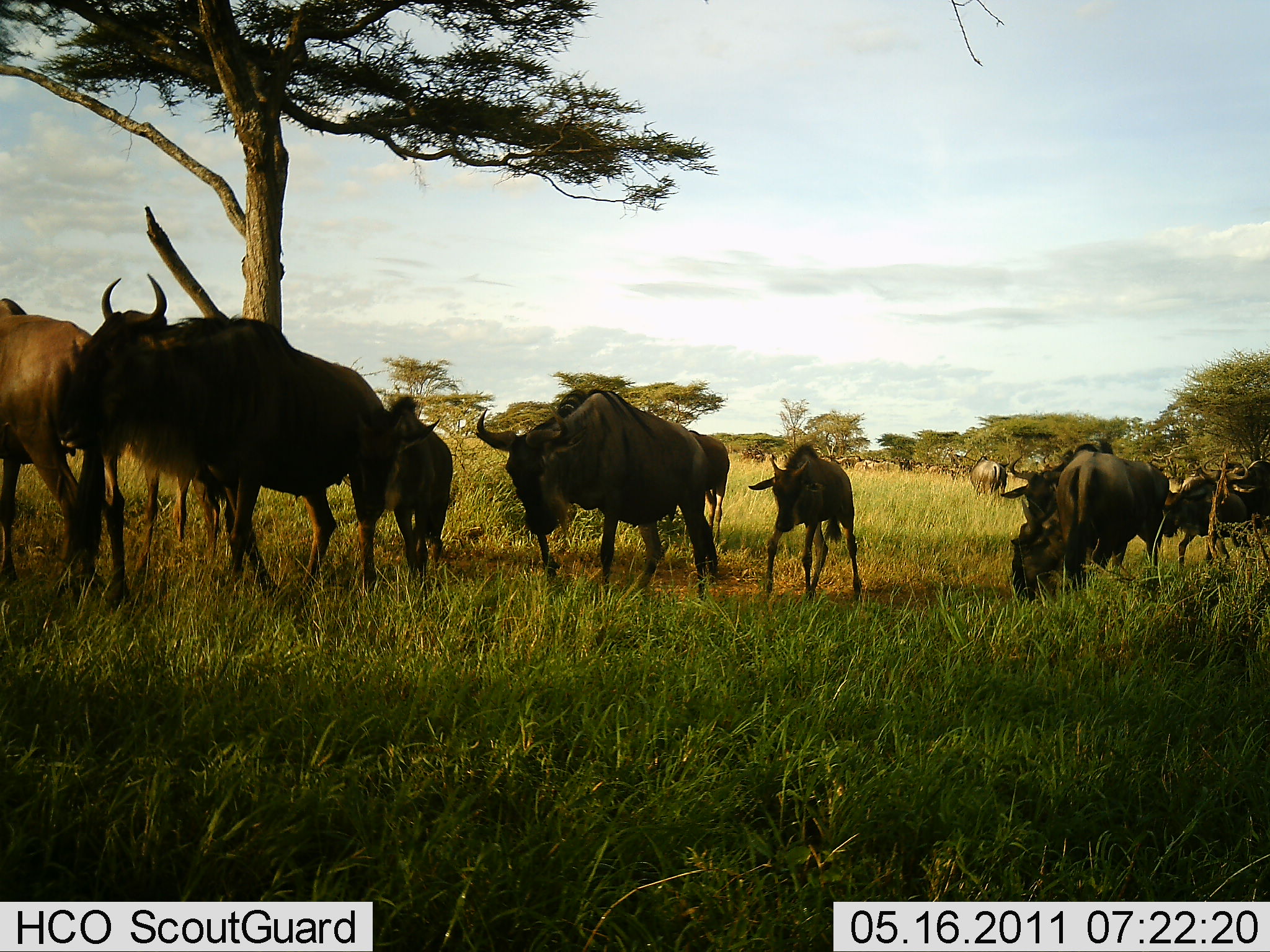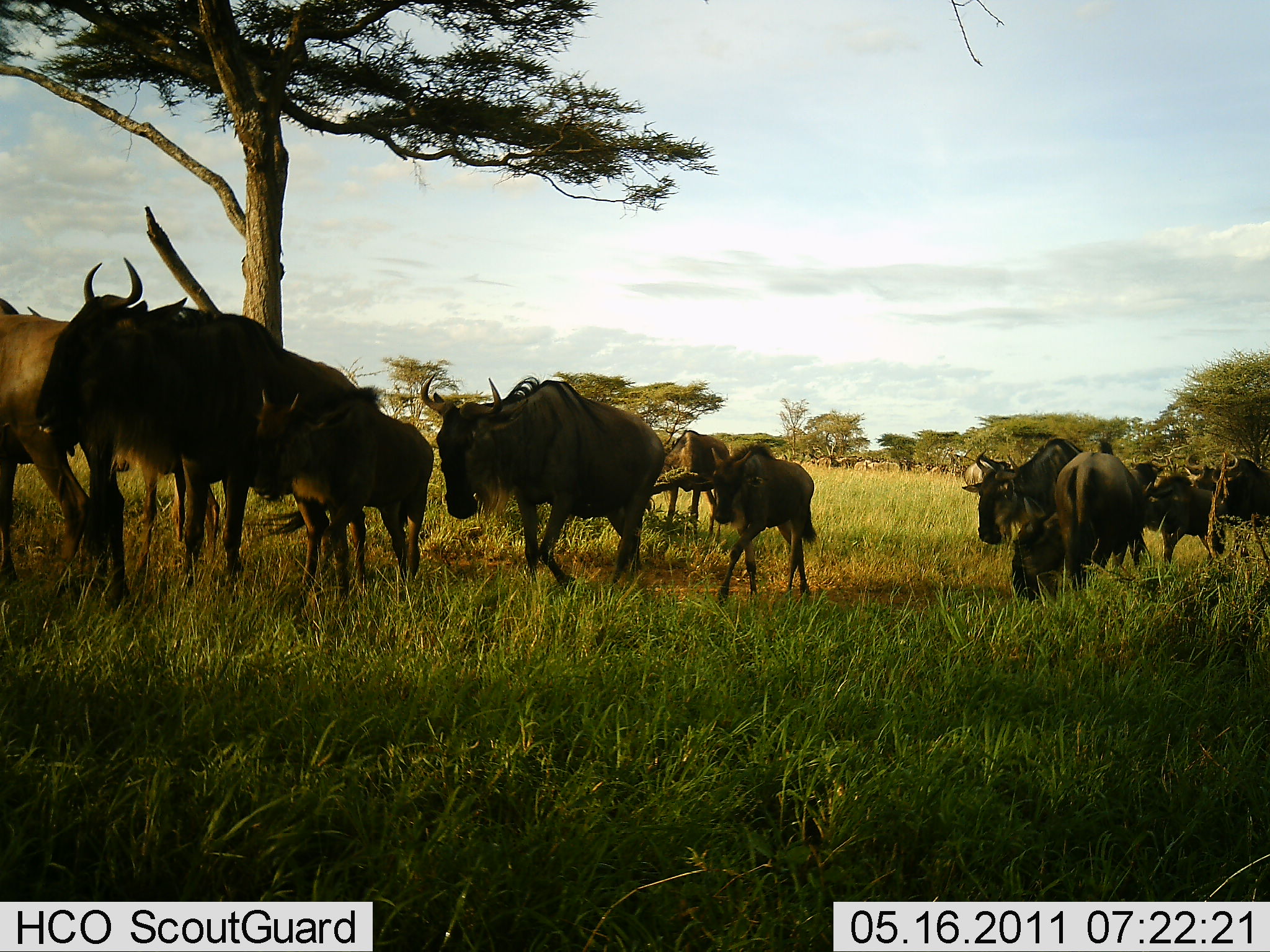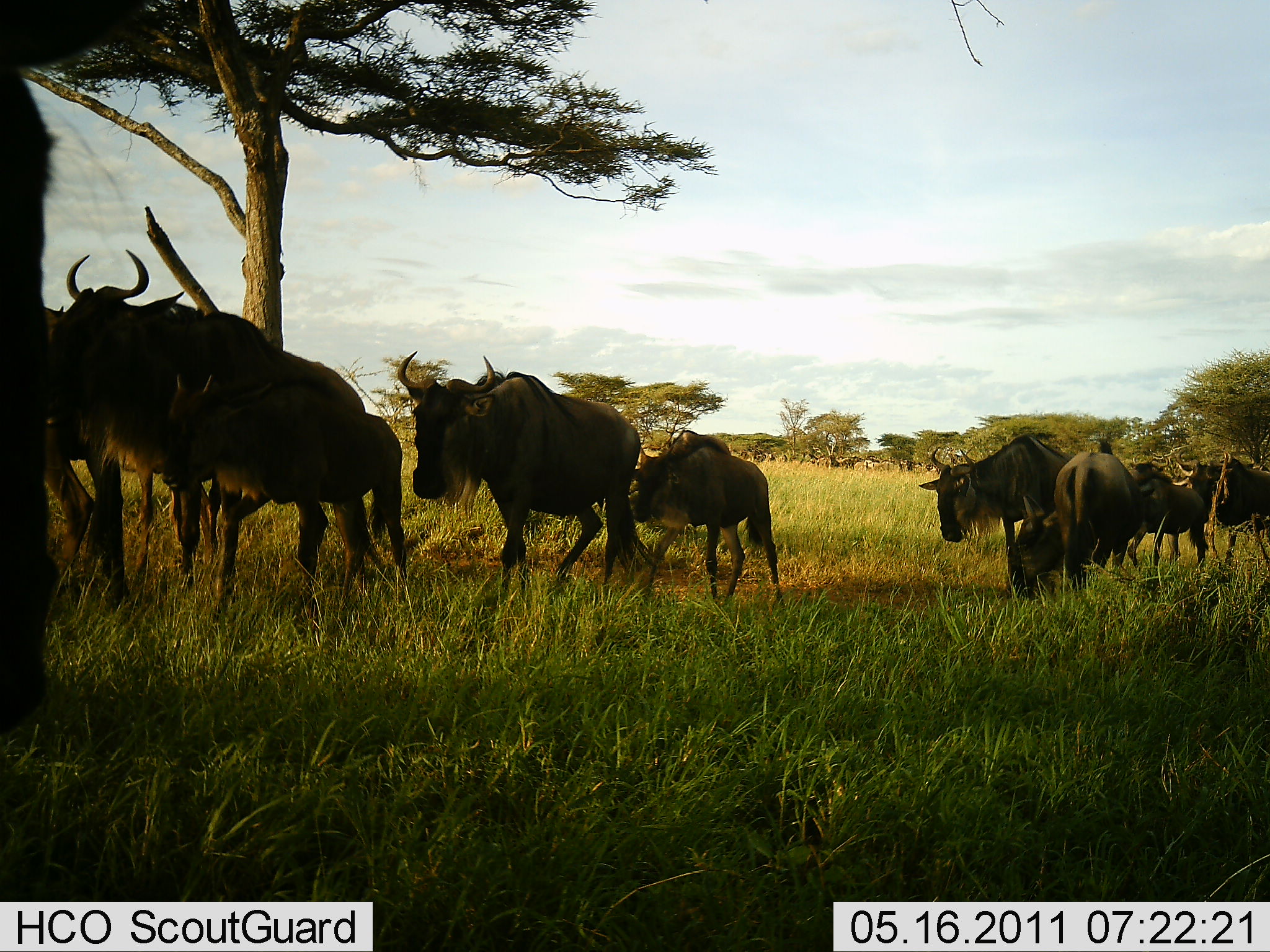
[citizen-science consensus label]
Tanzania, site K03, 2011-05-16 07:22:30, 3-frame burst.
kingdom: Animalia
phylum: Chordata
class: Mammalia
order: Artiodactyla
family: Bovidae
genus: Connochaetes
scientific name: Connochaetes taurinus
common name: blue wildebeest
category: wildebeest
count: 11-50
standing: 13%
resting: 0%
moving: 100%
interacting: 7%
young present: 47%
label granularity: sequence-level